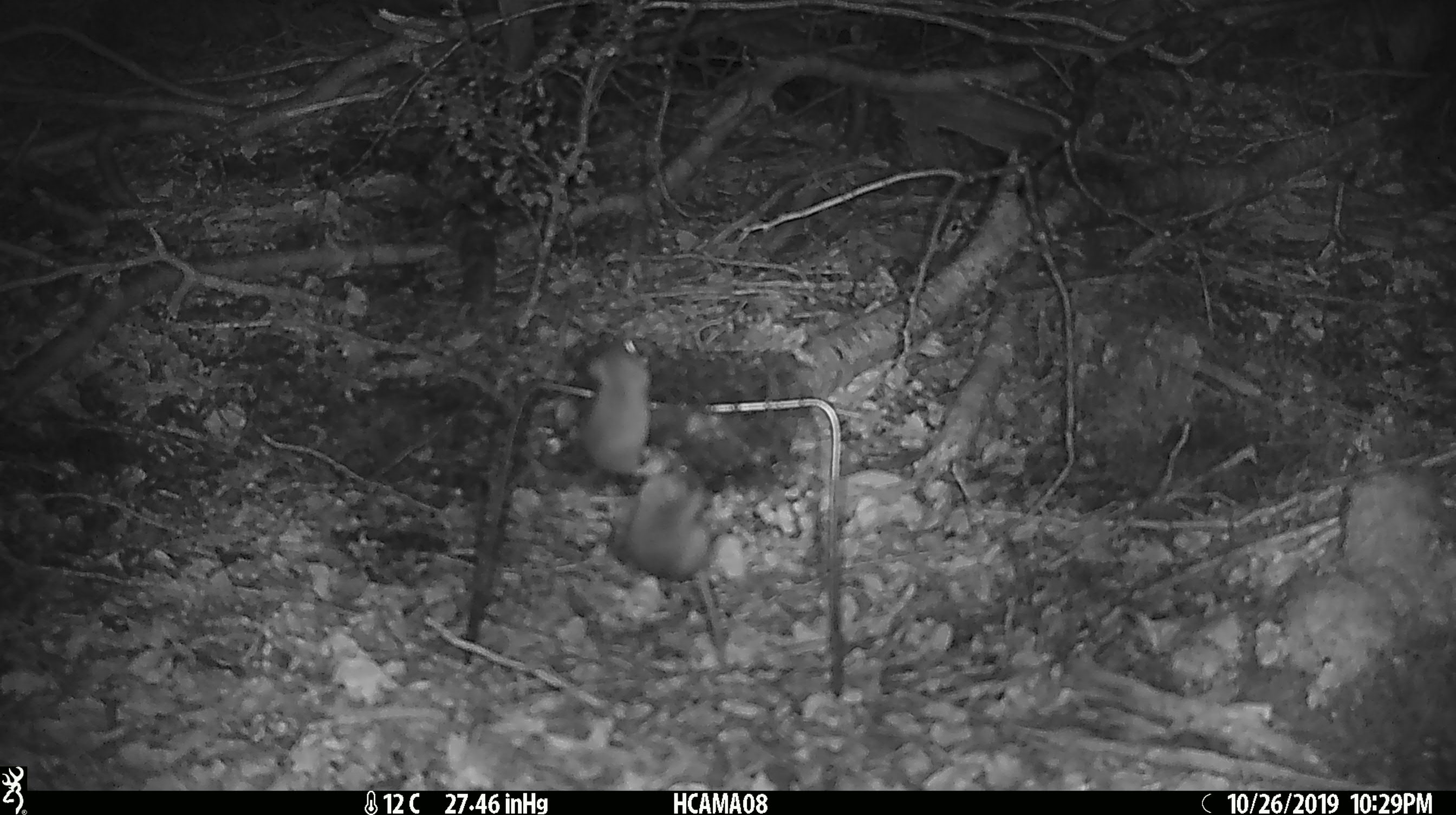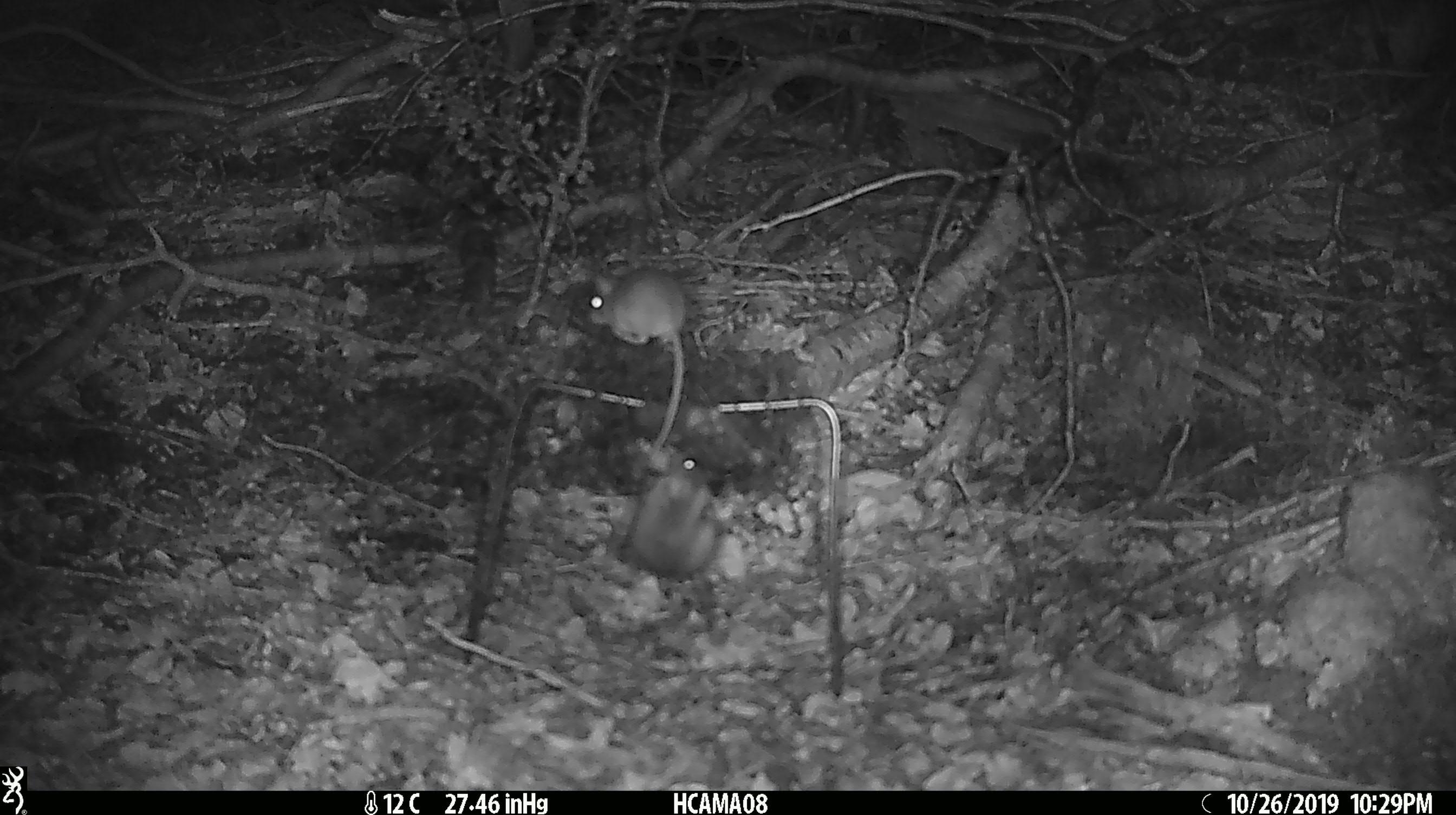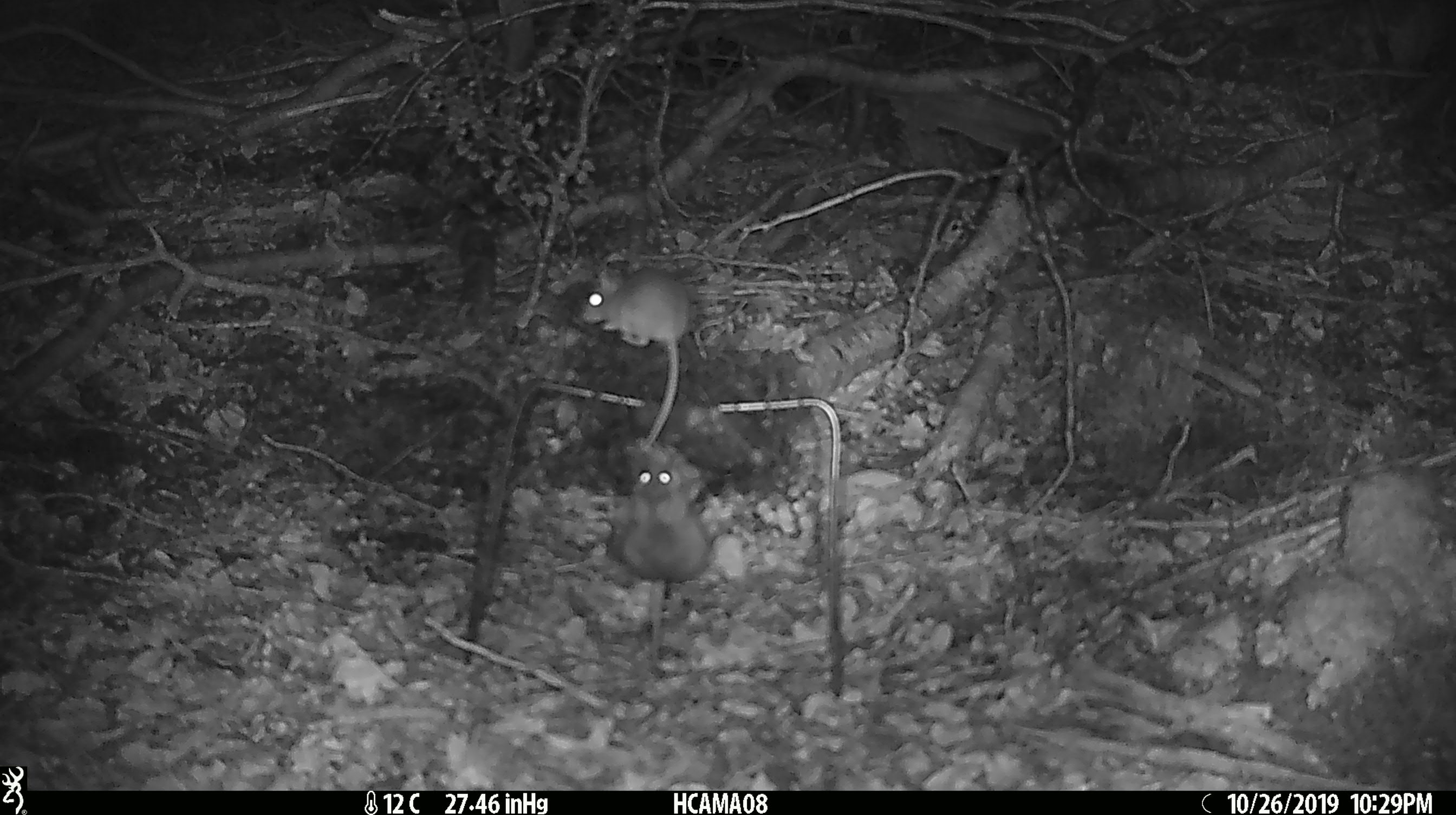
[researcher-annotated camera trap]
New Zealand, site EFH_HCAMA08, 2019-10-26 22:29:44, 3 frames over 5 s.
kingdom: Animalia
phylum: Chordata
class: Mammalia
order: Rodentia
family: Muridae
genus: Mus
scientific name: Mus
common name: mouse